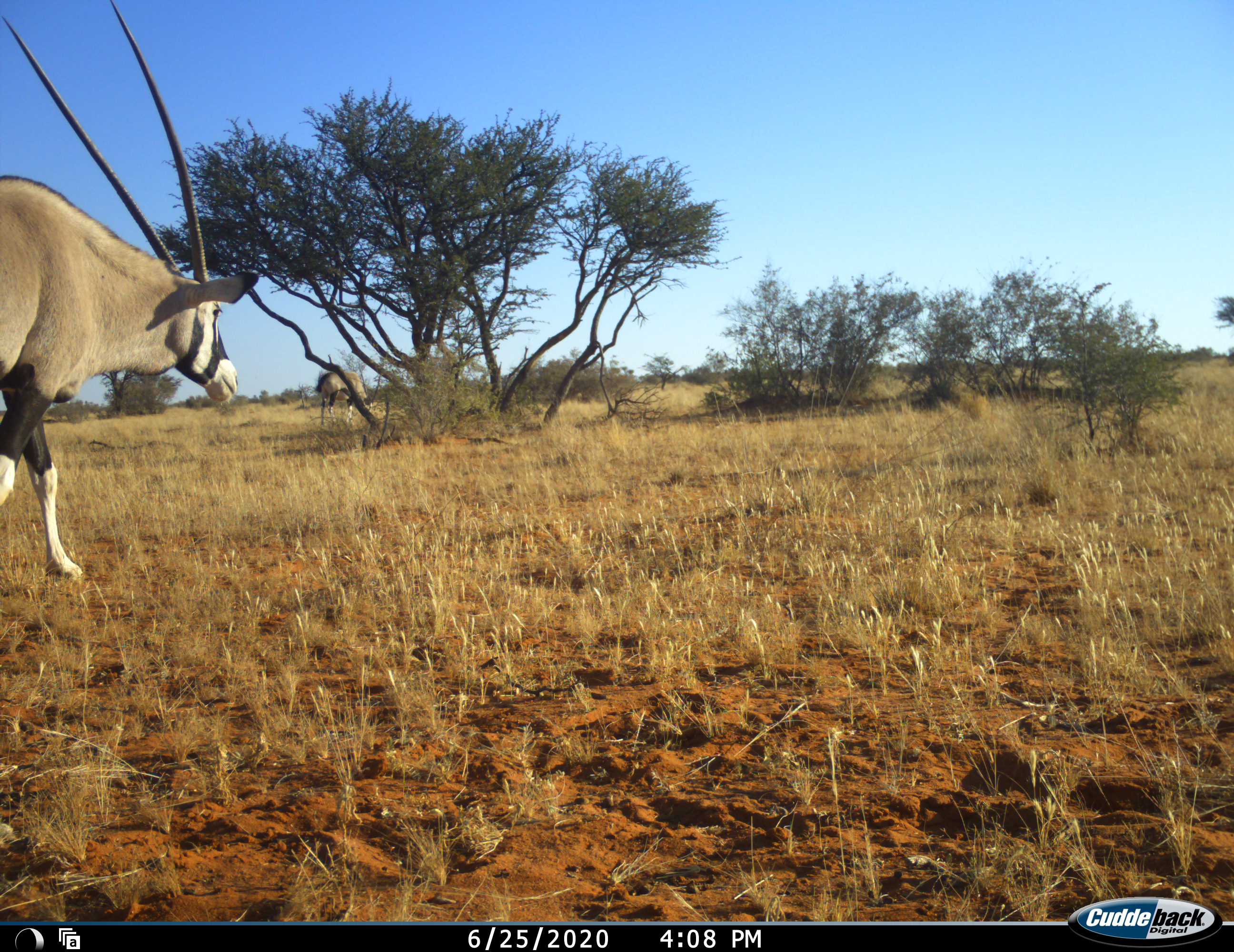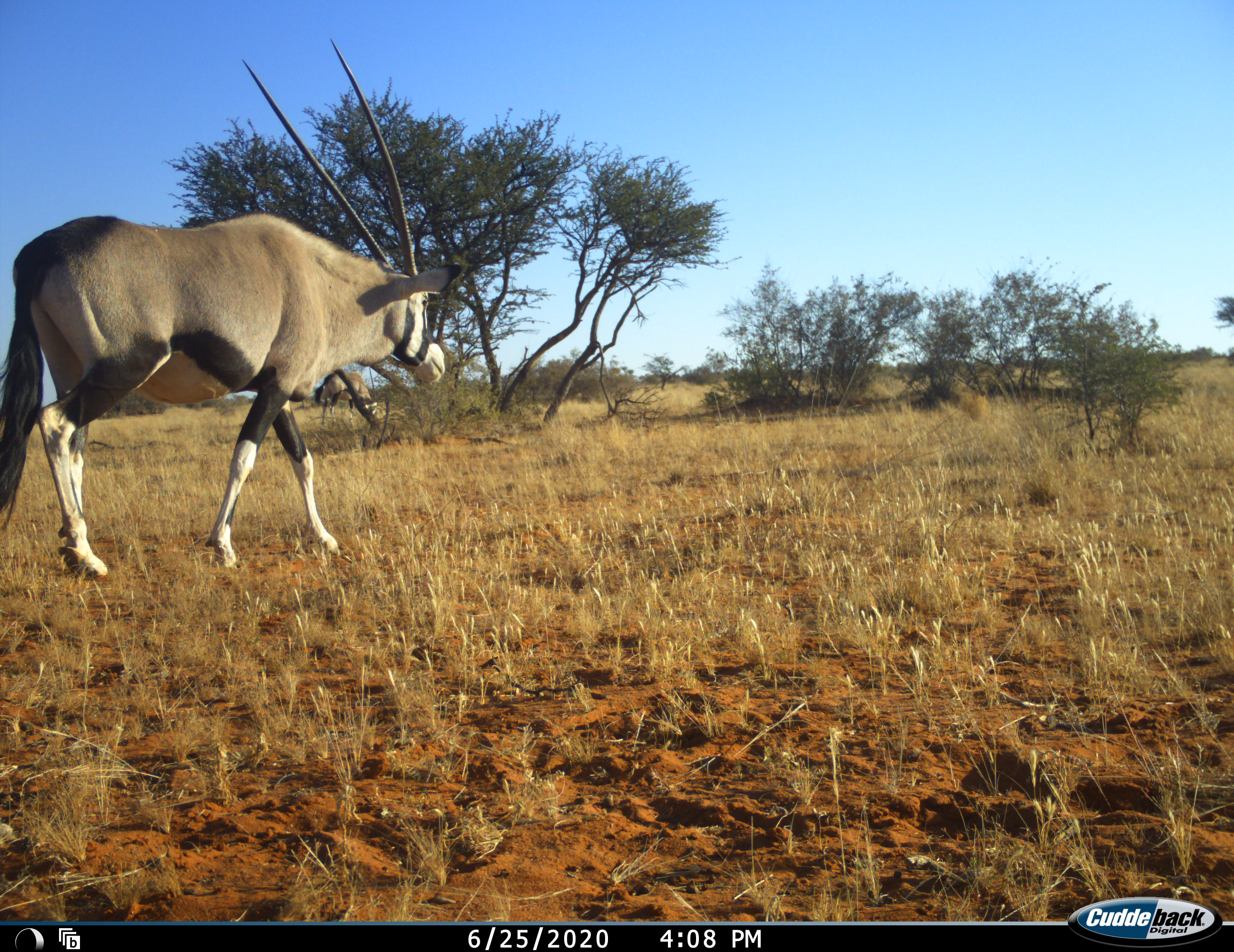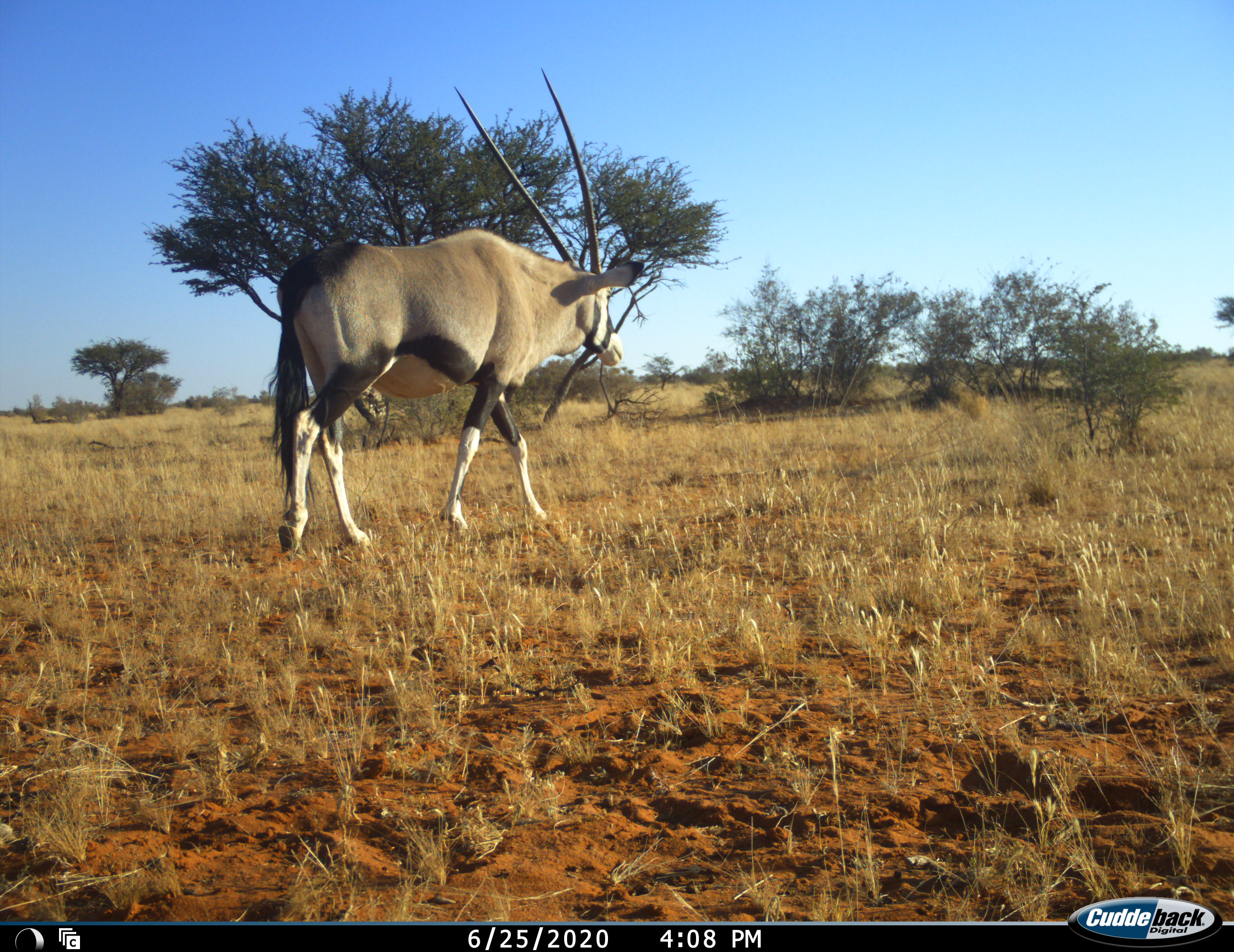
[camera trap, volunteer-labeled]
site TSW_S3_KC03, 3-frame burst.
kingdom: Animalia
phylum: Chordata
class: Mammalia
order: Artiodactyla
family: Bovidae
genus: Oryx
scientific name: Oryx gazella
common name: gemsbok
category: oryx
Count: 2.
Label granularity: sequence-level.